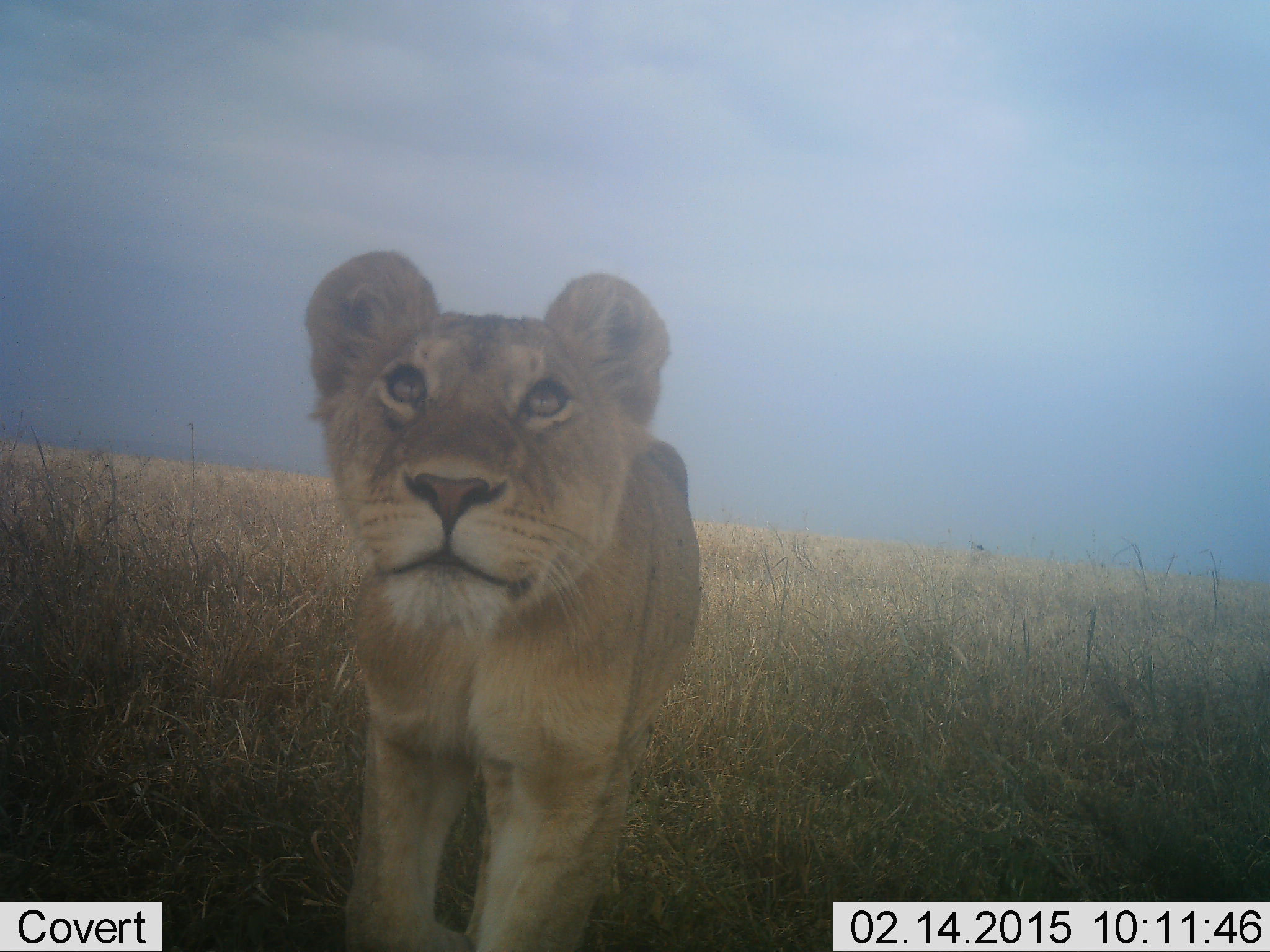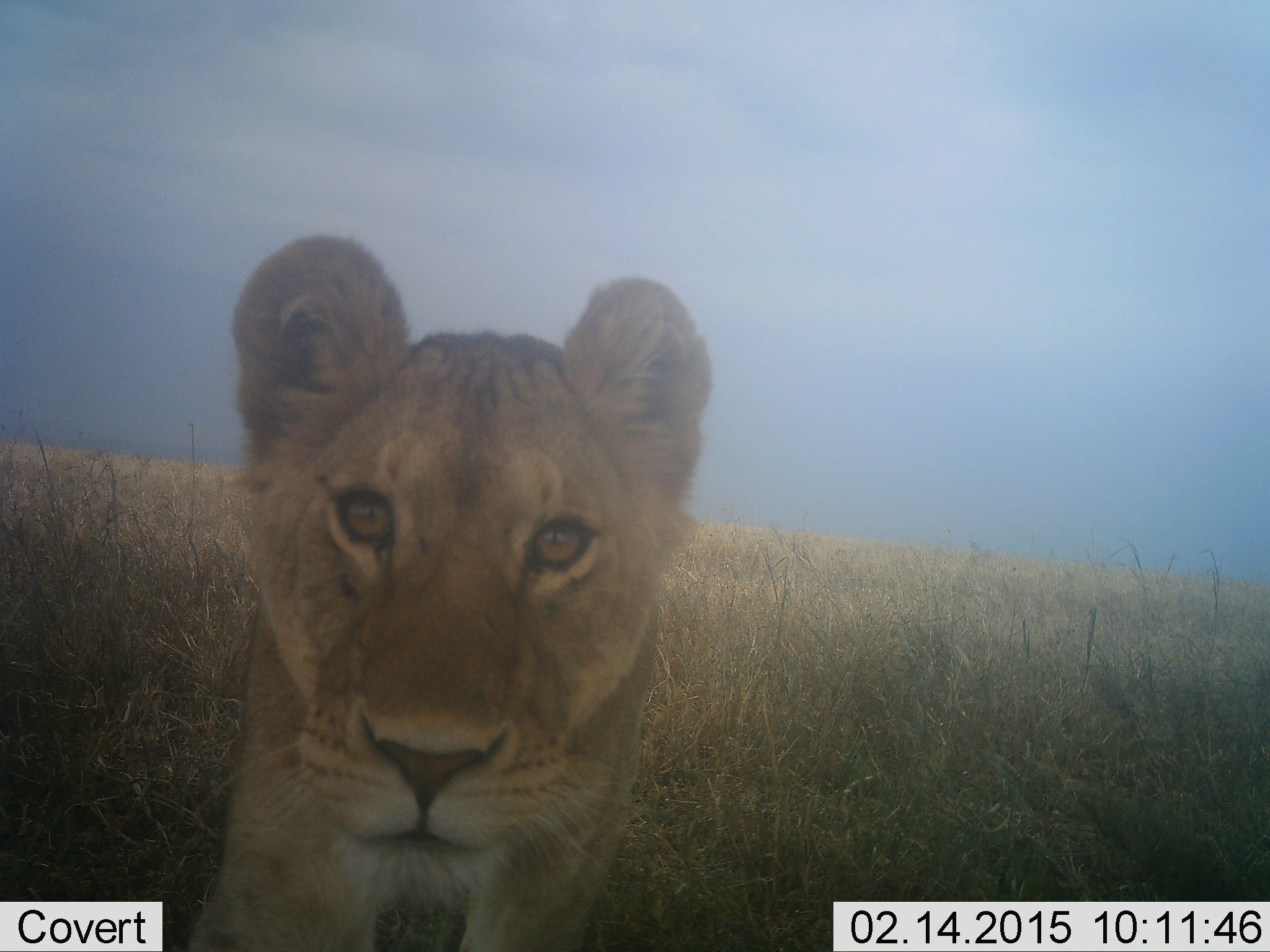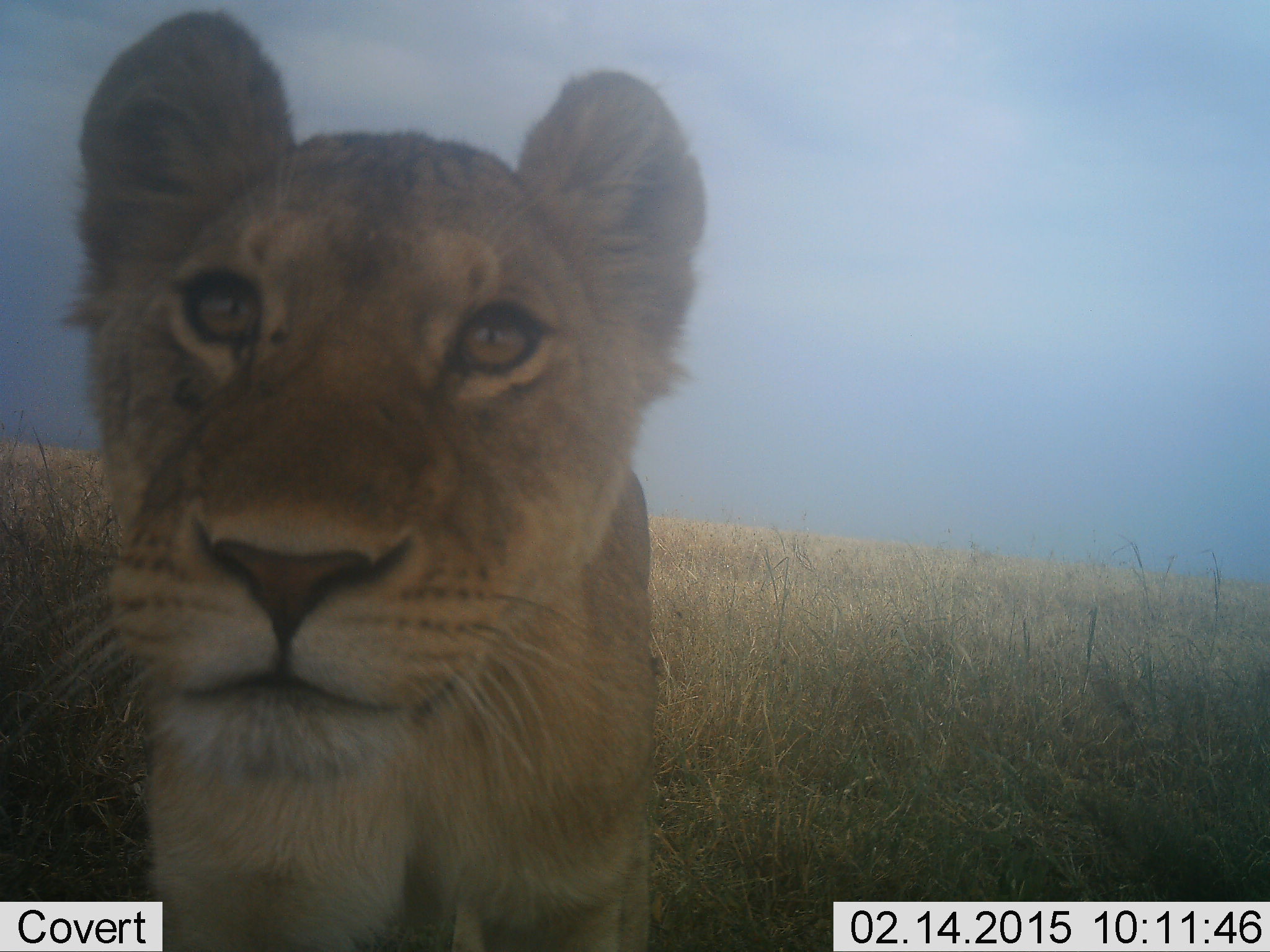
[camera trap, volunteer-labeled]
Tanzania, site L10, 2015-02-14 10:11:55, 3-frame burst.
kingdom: Animalia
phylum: Chordata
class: Mammalia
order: Carnivora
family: Felidae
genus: Panthera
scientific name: Panthera leo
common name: lion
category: lionfemale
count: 1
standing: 50%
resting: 0%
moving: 50%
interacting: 10%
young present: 20%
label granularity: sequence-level